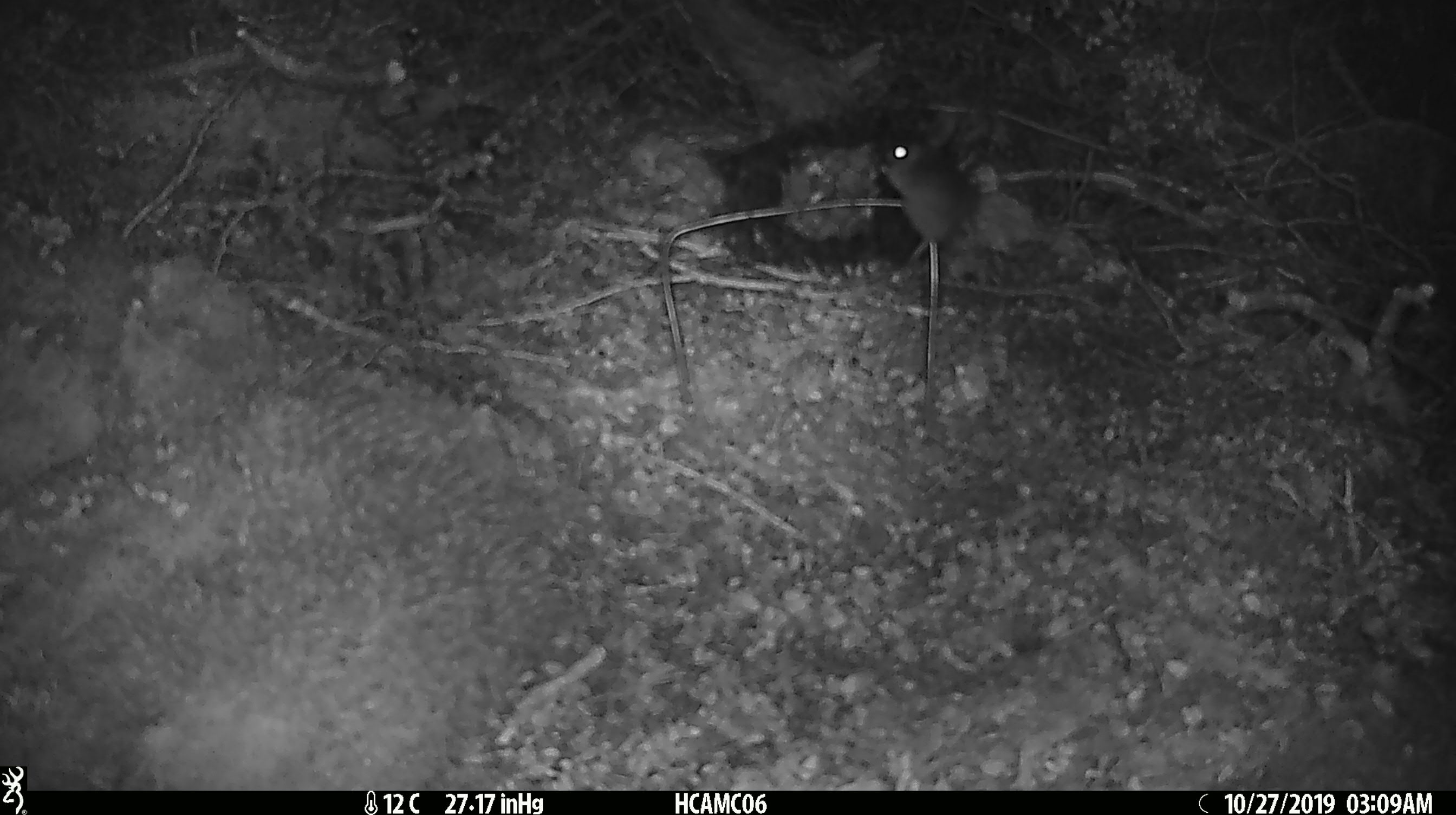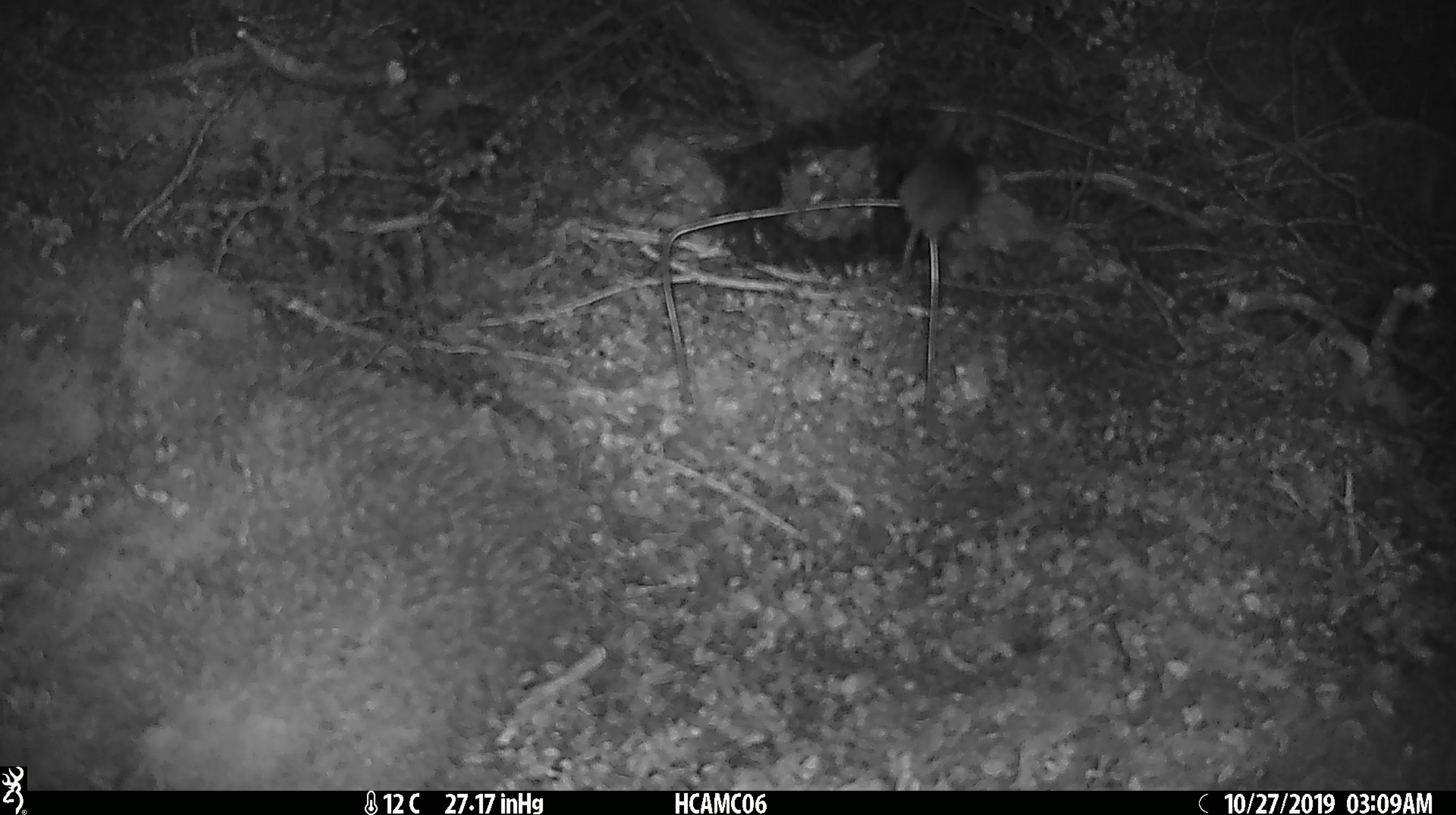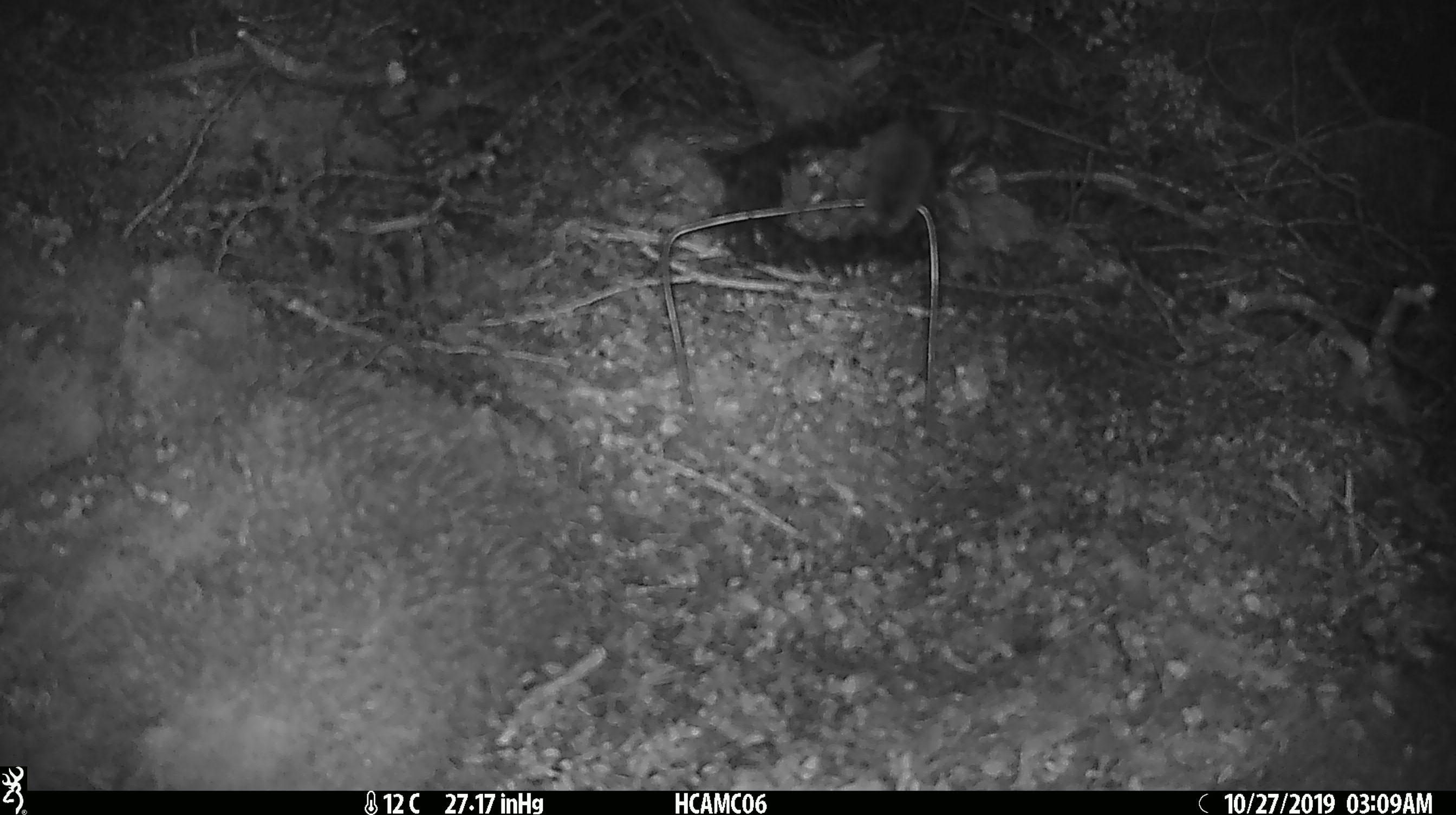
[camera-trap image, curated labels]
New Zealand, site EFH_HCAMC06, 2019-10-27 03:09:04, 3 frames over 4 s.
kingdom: Animalia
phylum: Chordata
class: Mammalia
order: Rodentia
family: Muridae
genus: Mus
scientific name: Mus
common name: mouse